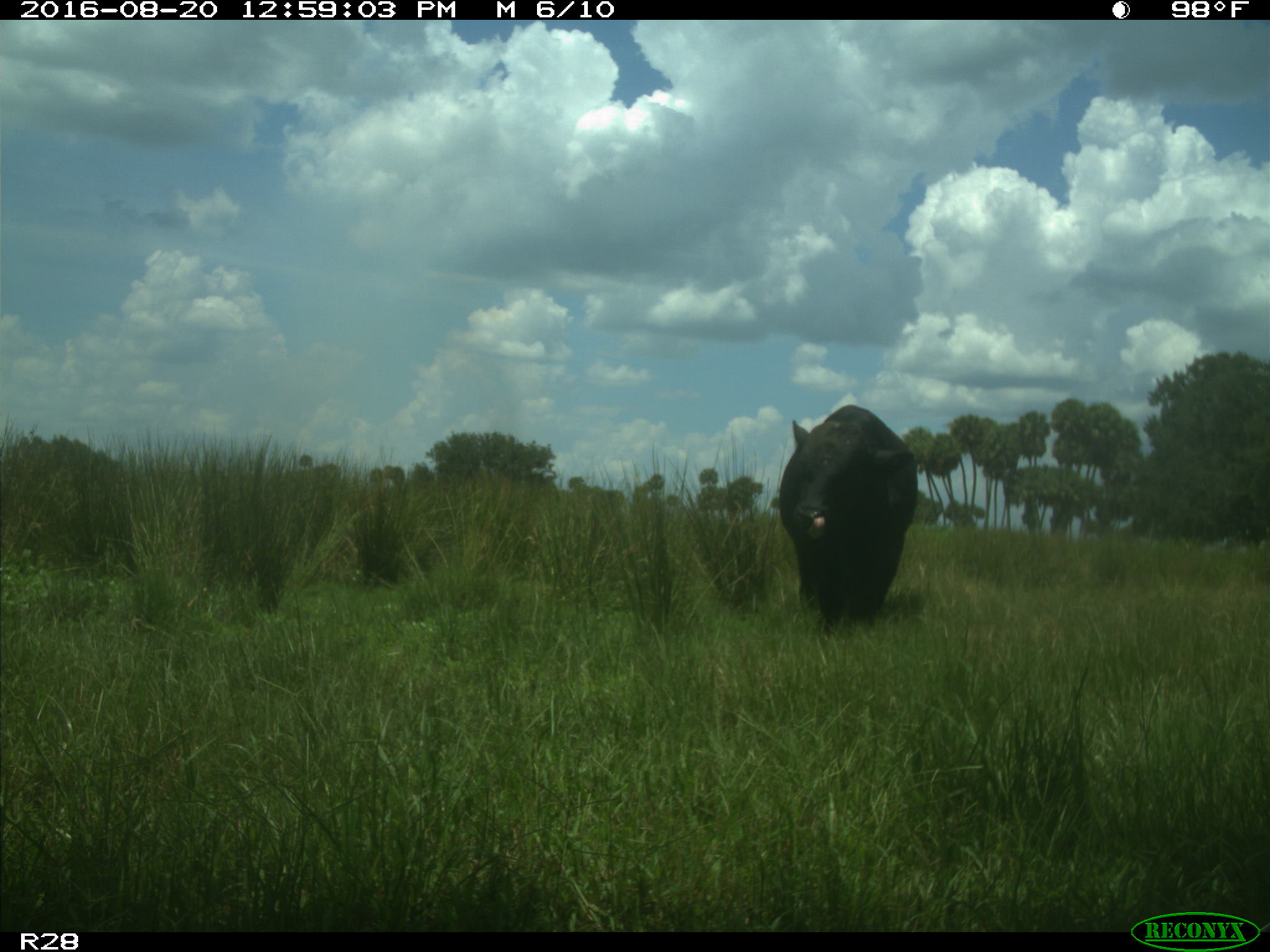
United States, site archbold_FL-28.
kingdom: Animalia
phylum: Chordata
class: Mammalia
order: Artiodactyla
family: Bovidae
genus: Bos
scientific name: Bos taurus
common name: domestic cow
Bos taurus (domestic cow).